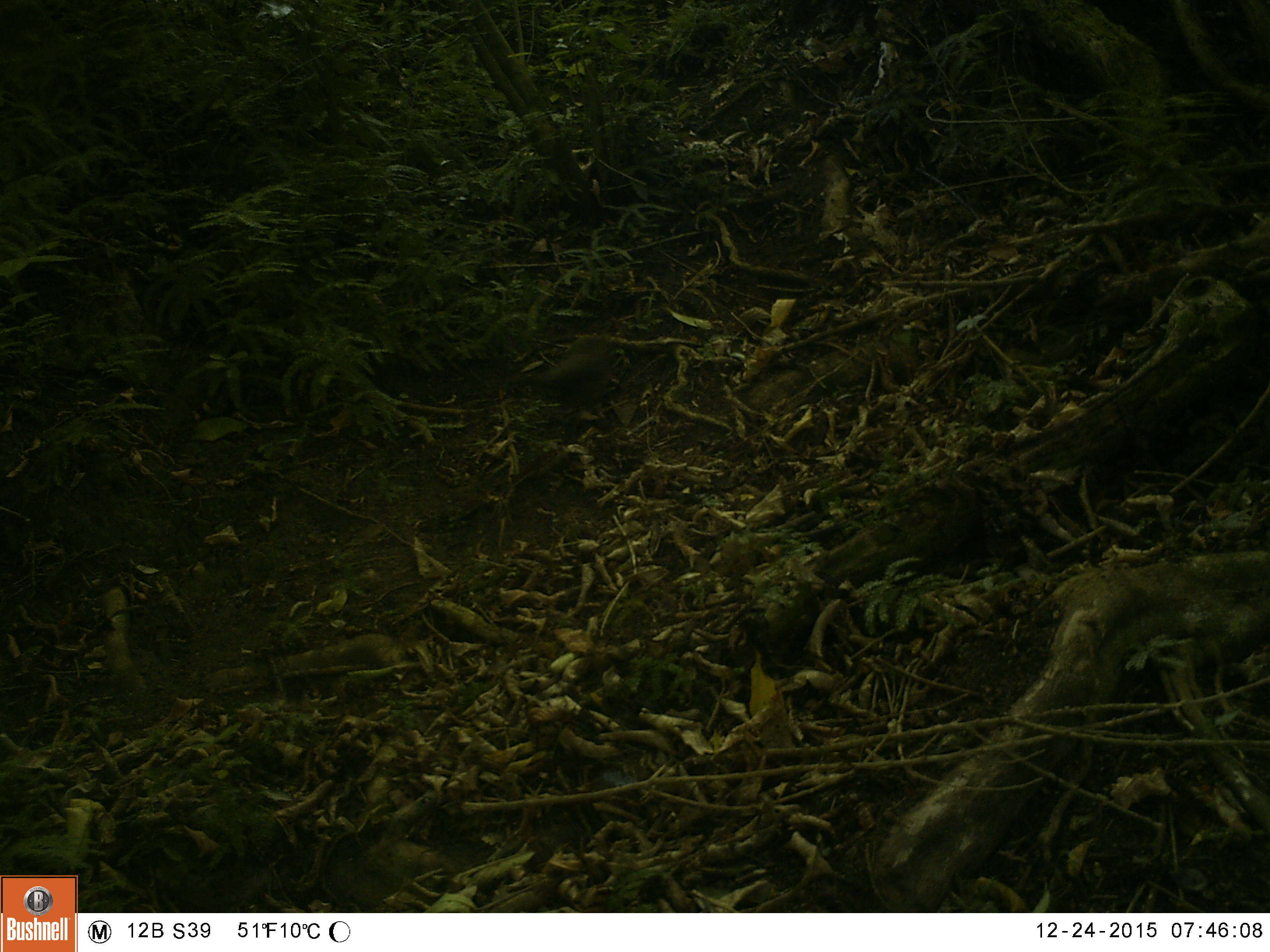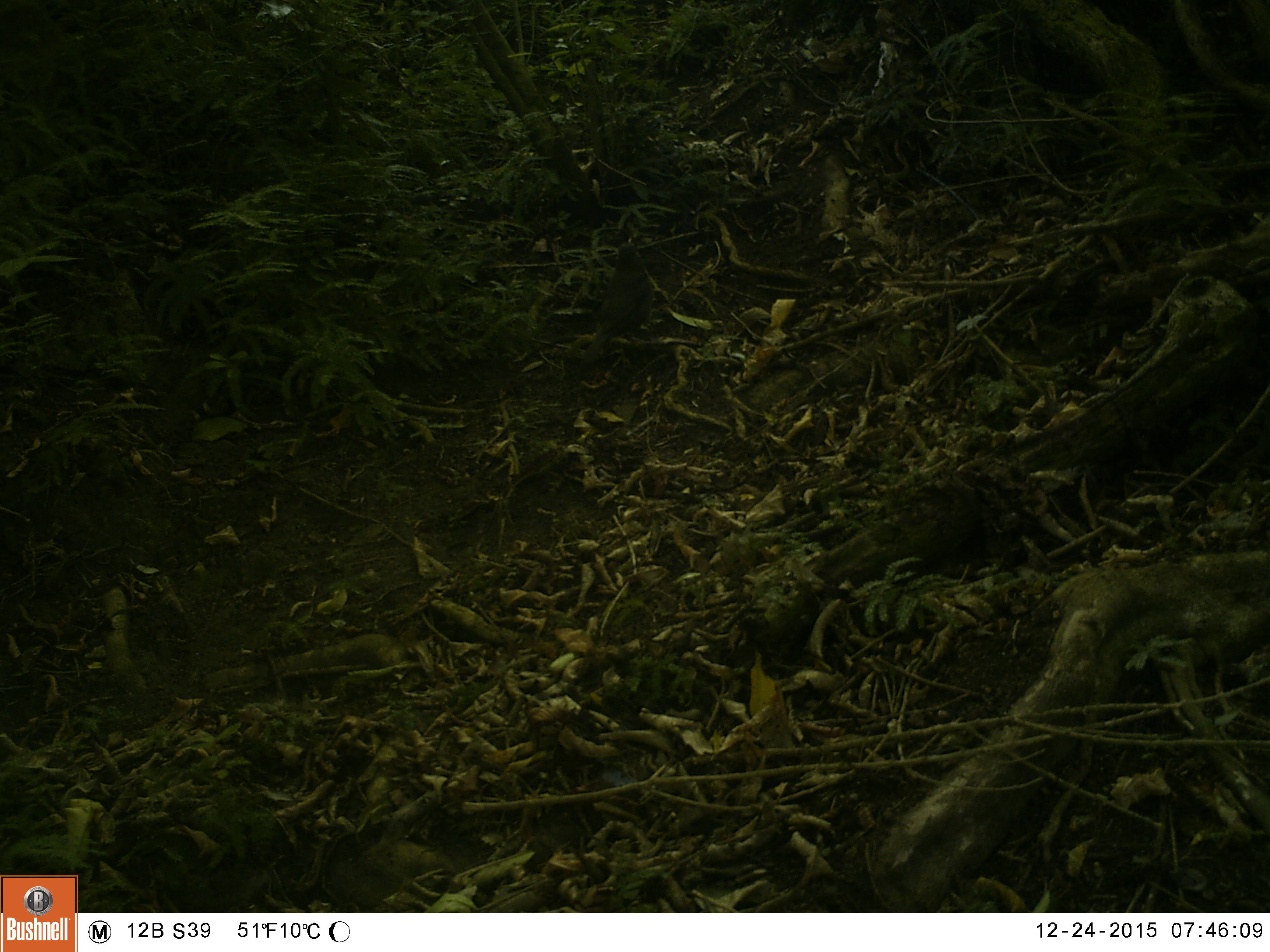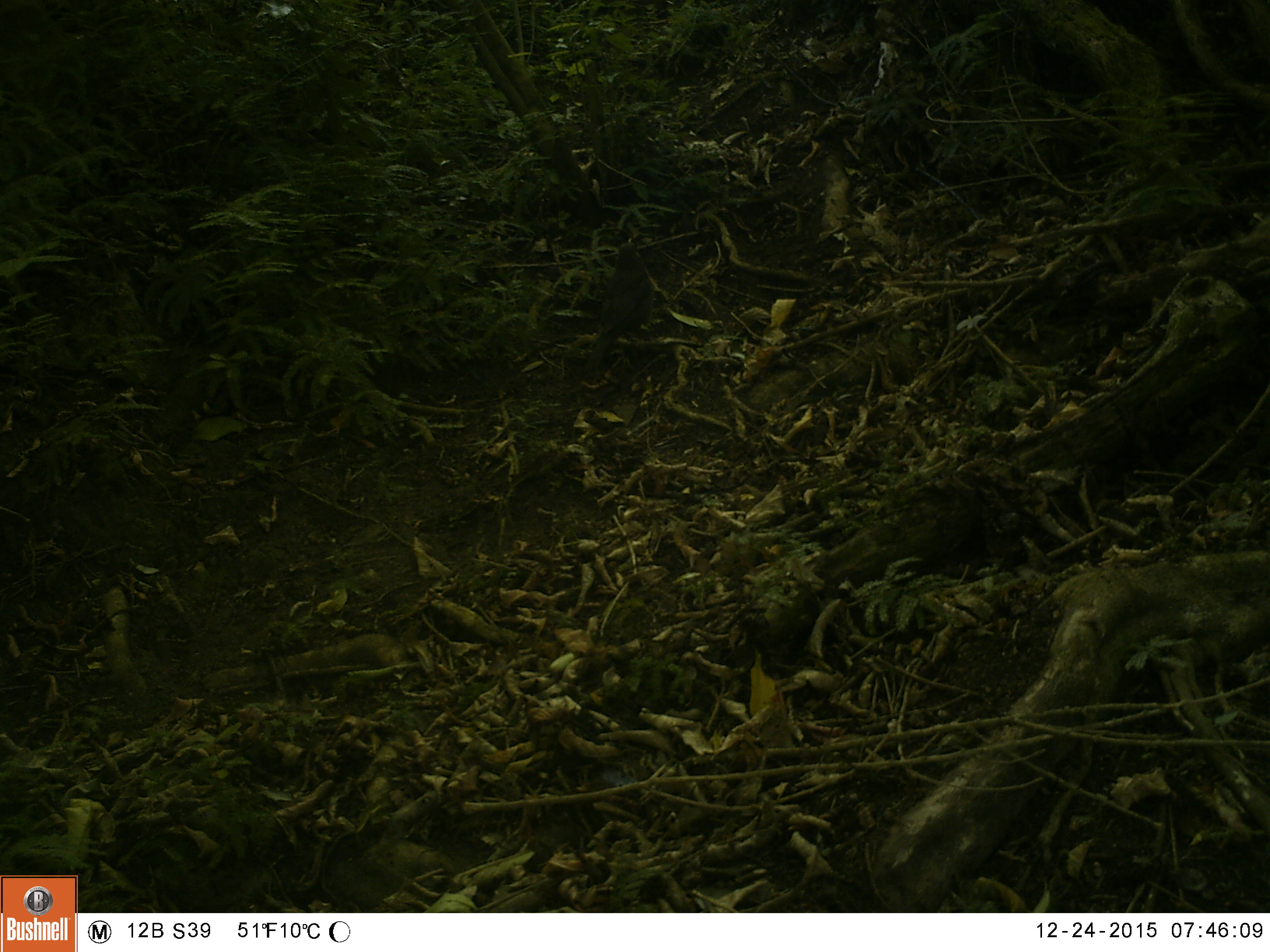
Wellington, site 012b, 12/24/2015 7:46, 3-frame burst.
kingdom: Animalia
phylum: Chordata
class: Aves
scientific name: Aves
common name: bird